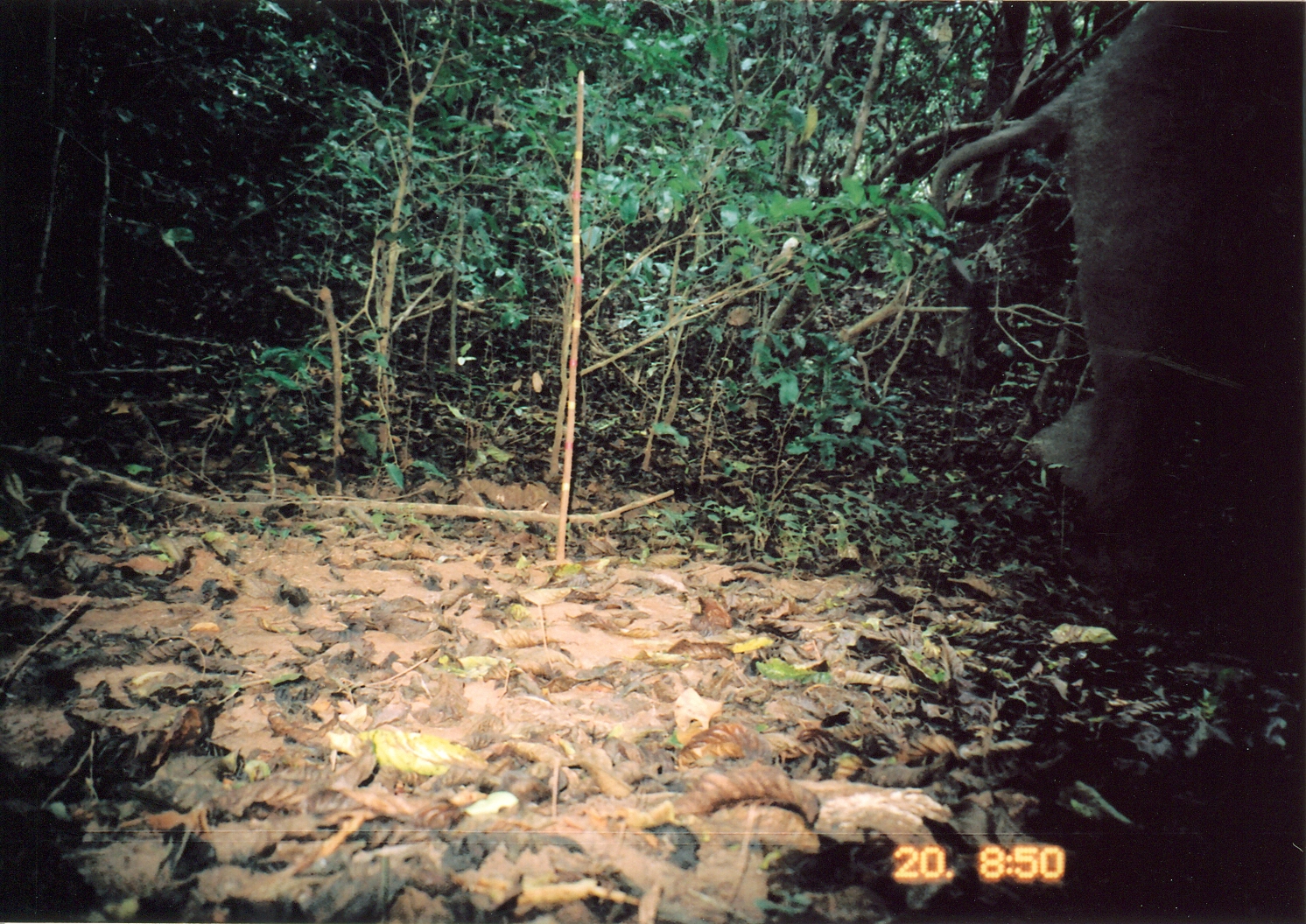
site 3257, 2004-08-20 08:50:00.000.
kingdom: Animalia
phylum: Chordata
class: Mammalia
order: Proboscidea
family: Elephantidae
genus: Loxodonta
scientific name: Loxodonta africana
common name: african bush elephant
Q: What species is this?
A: Loxodonta africana (african bush elephant).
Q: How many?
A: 1.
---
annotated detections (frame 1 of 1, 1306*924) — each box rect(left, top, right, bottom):
loxodonta africana: rect(929, 0, 1306, 539)